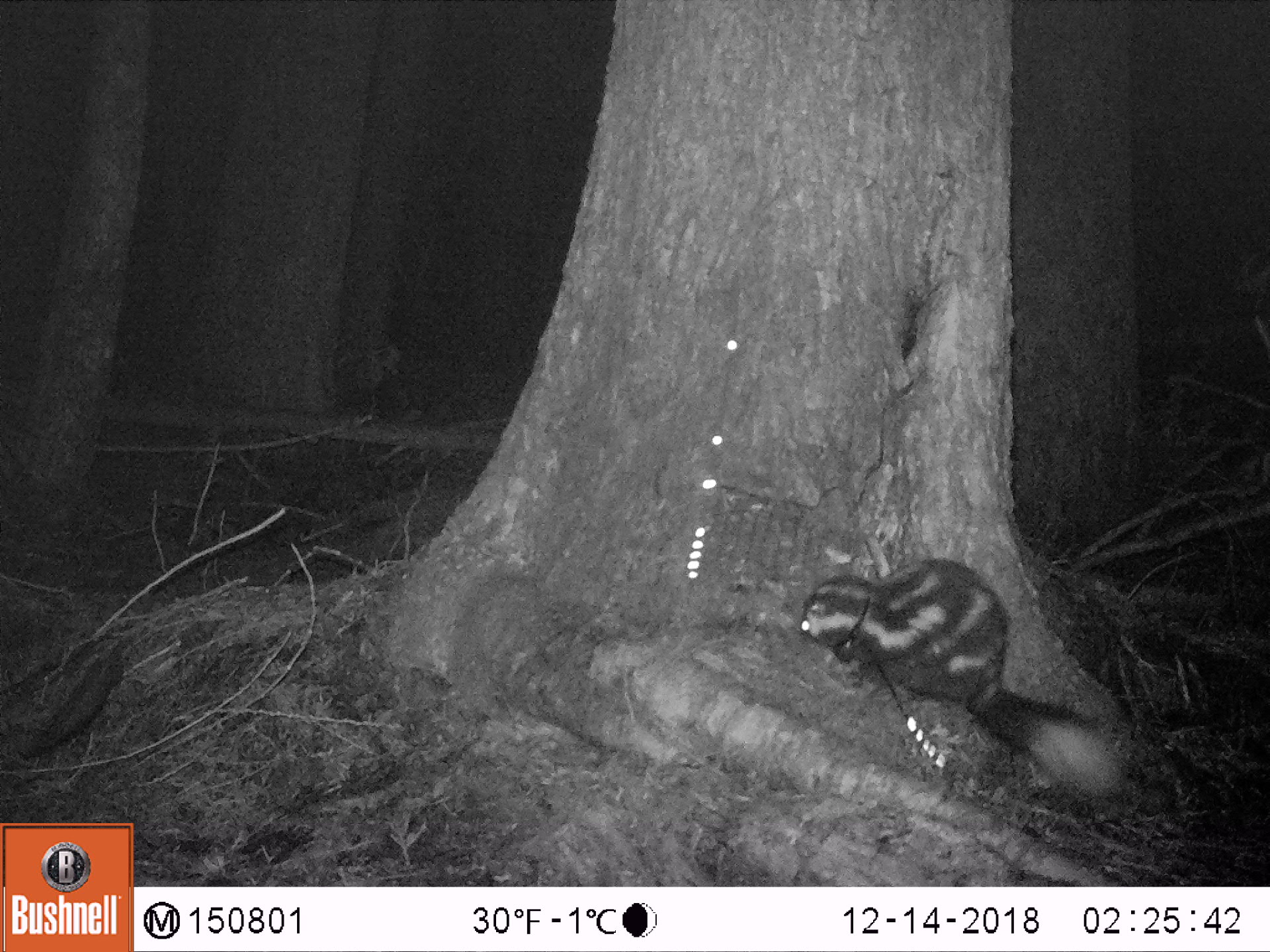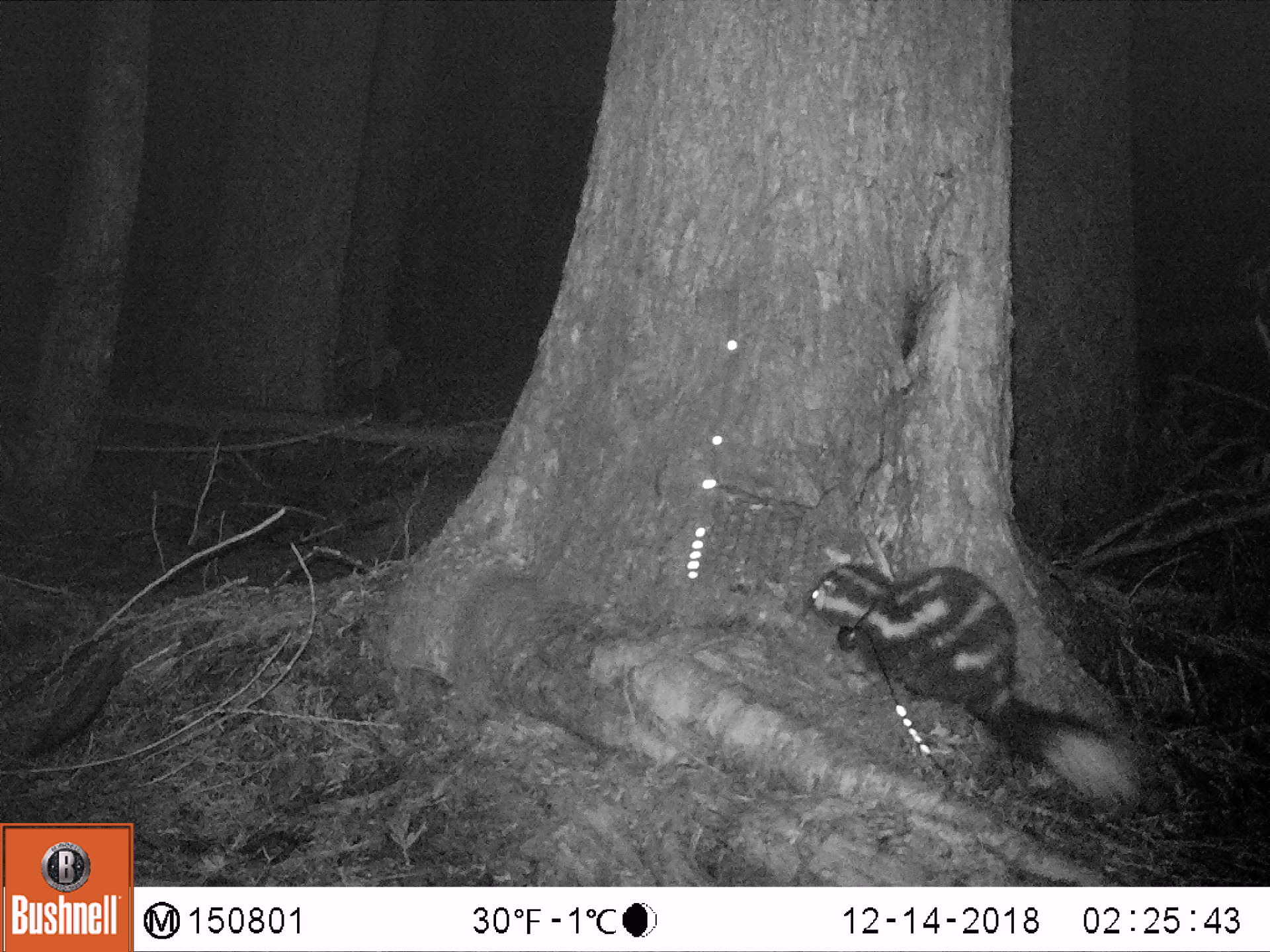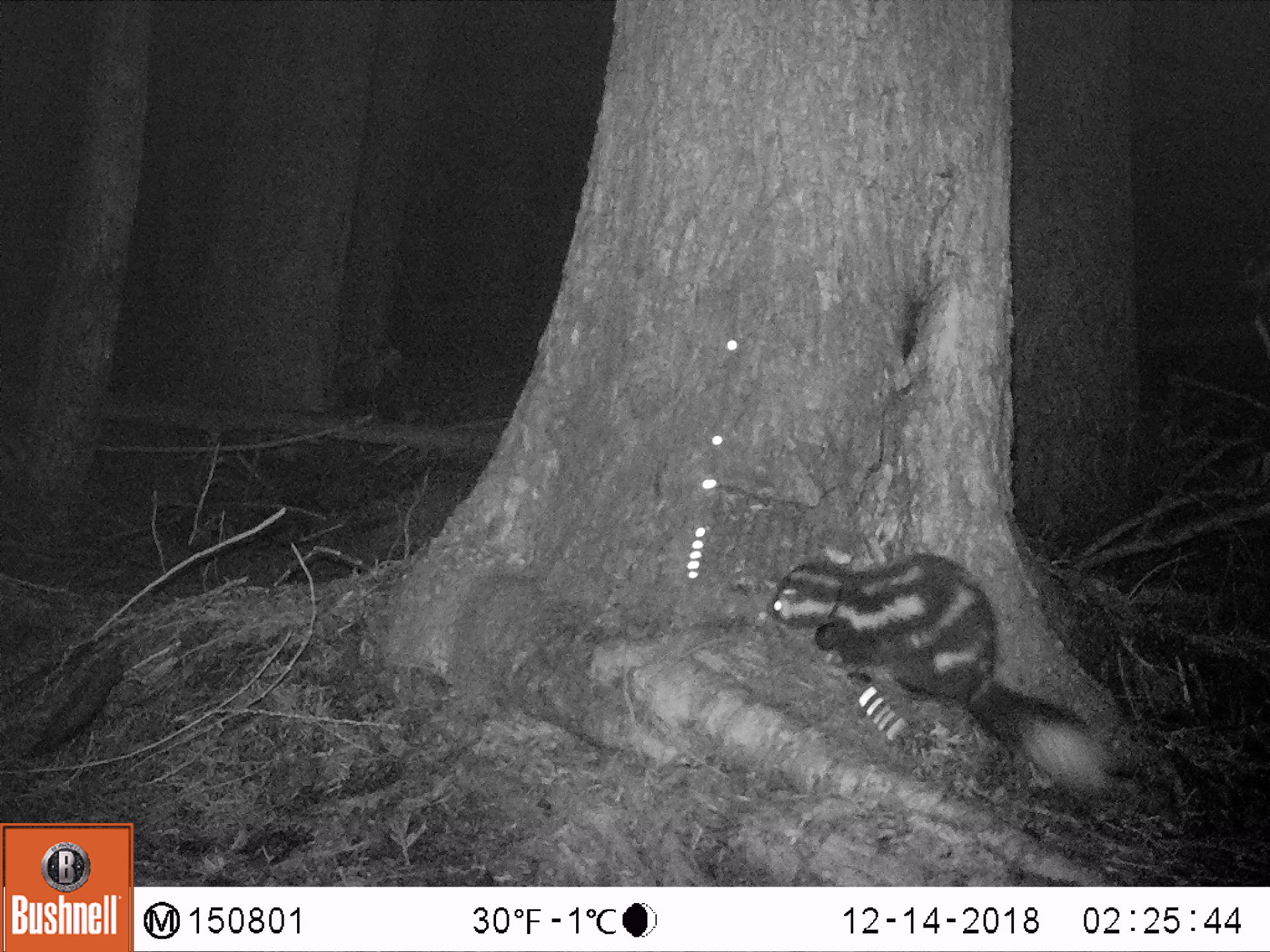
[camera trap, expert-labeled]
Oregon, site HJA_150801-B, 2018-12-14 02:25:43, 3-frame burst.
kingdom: Animalia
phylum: Chordata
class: Mammalia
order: Carnivora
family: Mephitidae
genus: Spilogale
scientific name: Spilogale gracilis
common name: western spotted skunk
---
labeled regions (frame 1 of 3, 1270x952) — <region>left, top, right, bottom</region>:
western spotted skunk: <region>786, 516, 1142, 825</region>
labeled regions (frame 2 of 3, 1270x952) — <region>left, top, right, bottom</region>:
western spotted skunk: <region>810, 535, 1144, 826</region>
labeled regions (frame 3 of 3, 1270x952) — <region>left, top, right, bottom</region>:
western spotted skunk: <region>739, 528, 1119, 818</region>